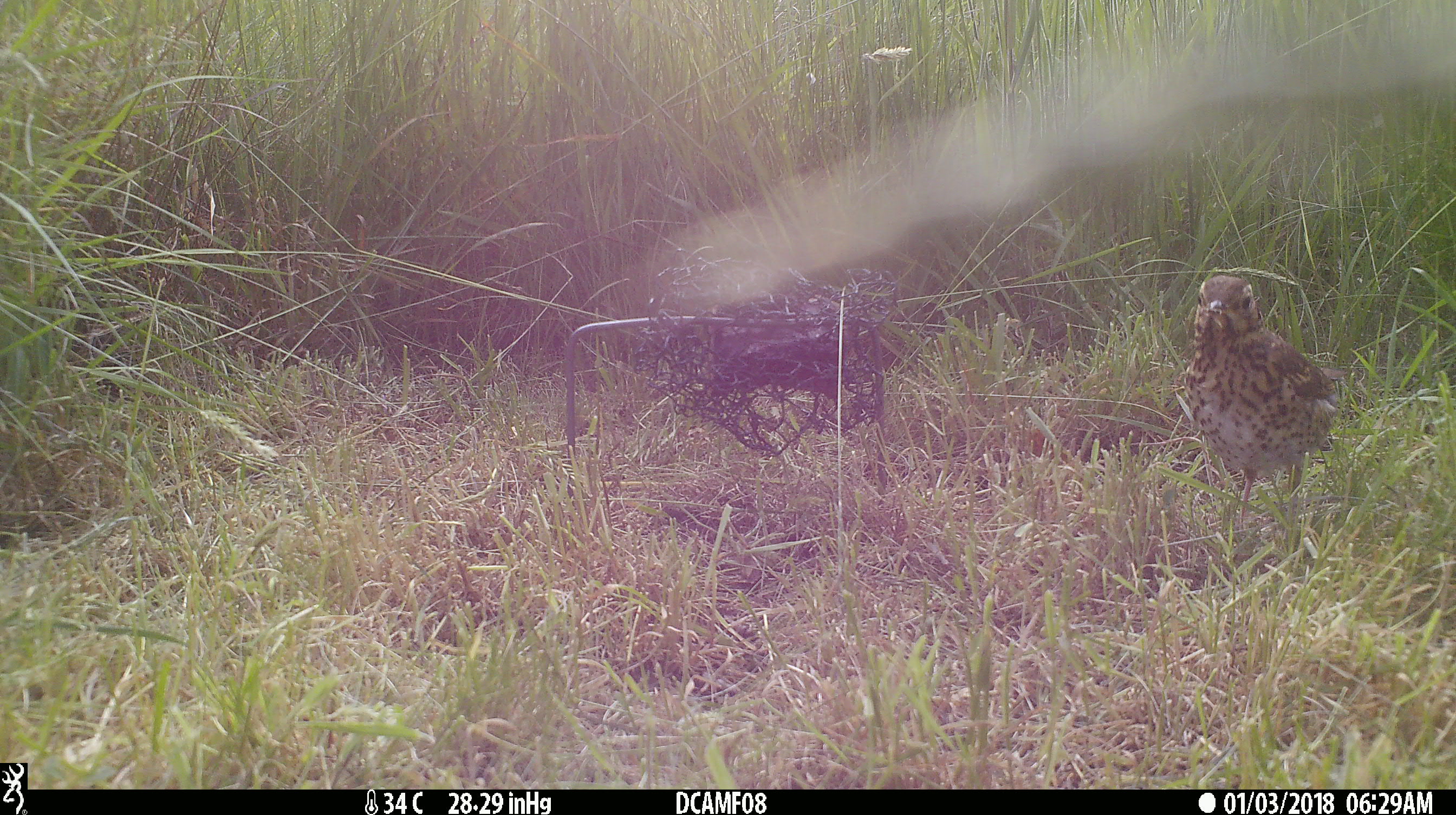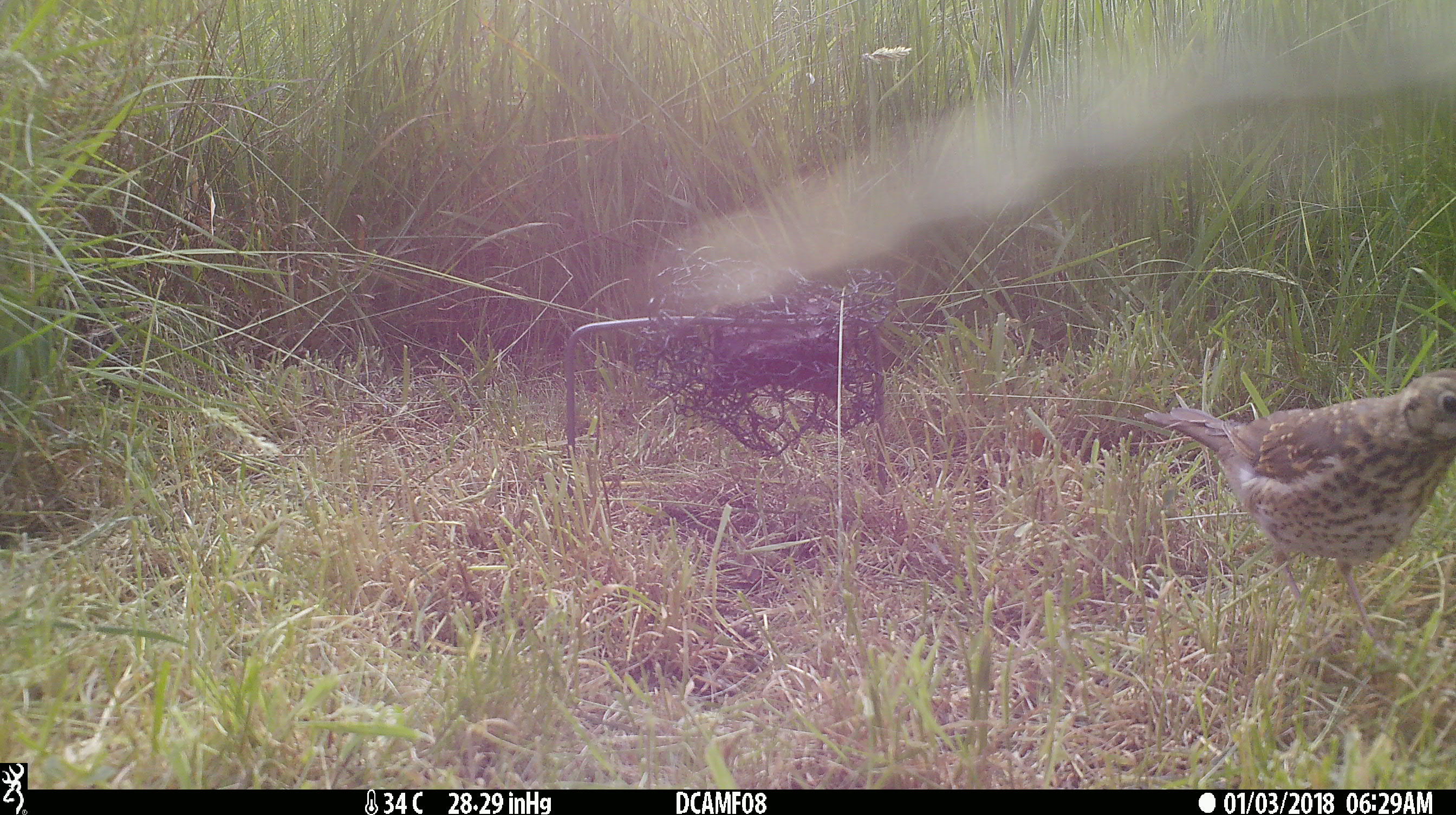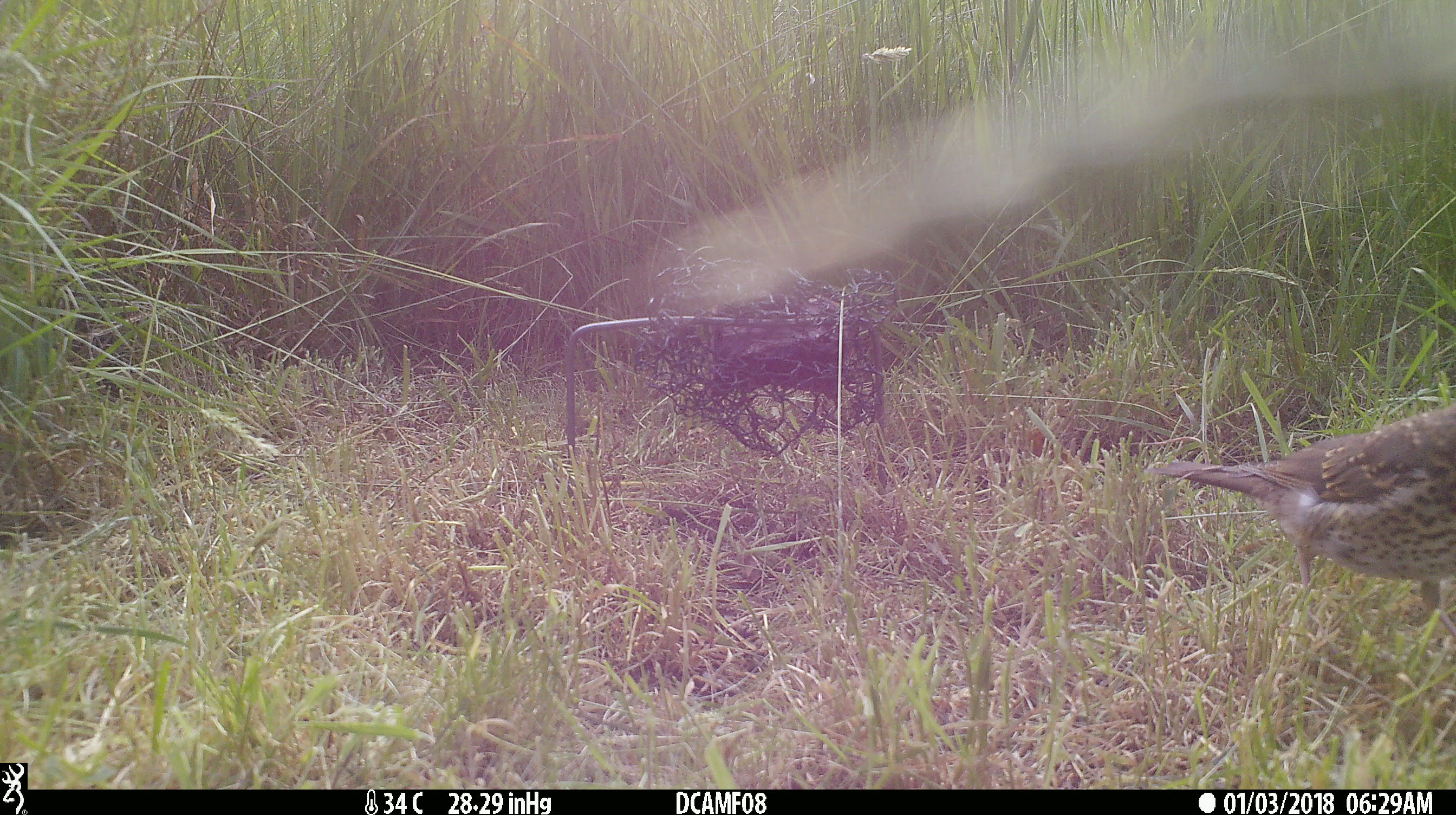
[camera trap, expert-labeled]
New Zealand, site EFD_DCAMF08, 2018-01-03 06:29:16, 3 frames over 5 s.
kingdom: Animalia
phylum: Chordata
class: Aves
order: Passeriformes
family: Turdidae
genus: Turdus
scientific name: Turdus philomelos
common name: song thrush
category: thrush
Thrush (song thrush) (Turdus philomelos).